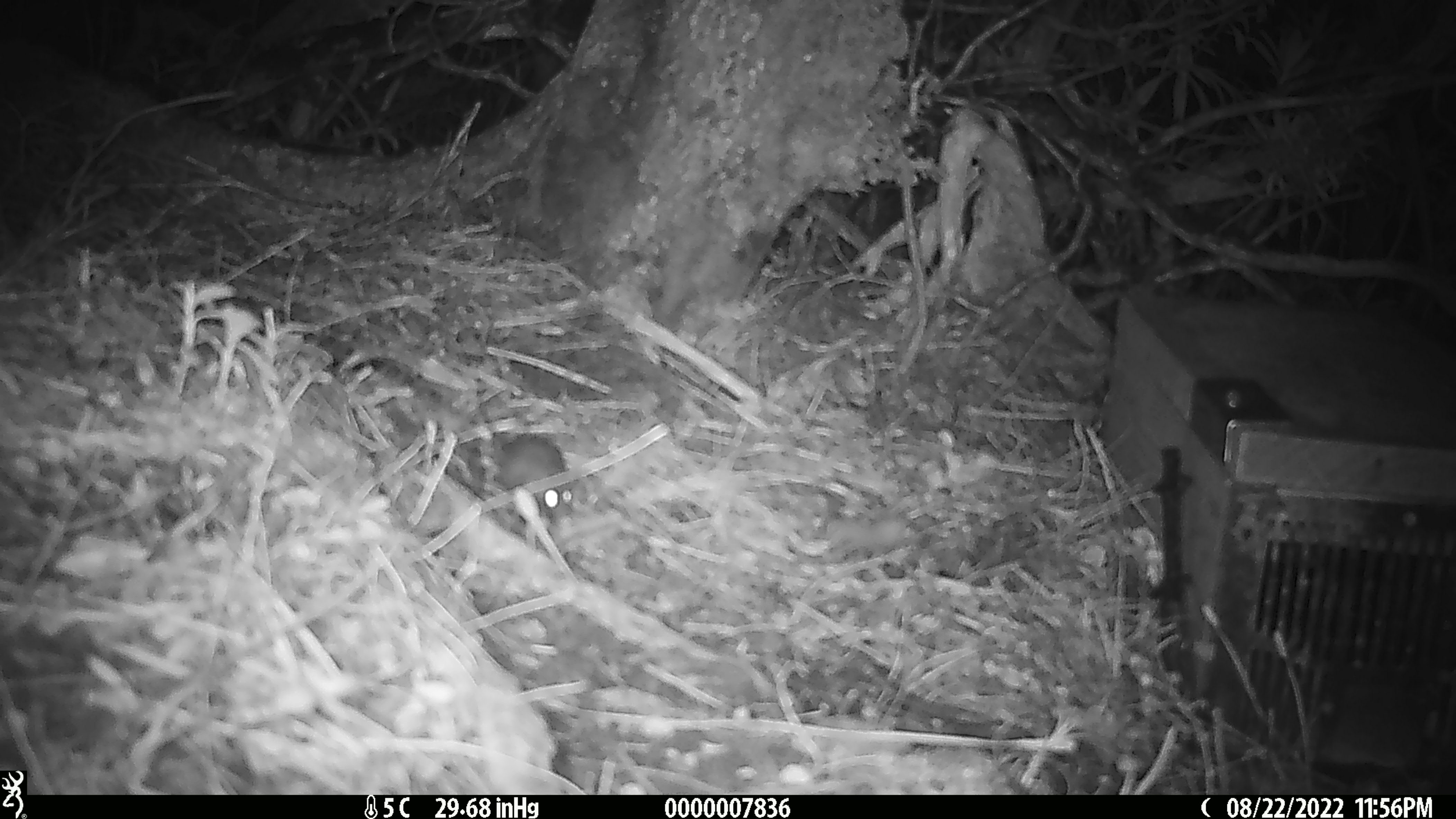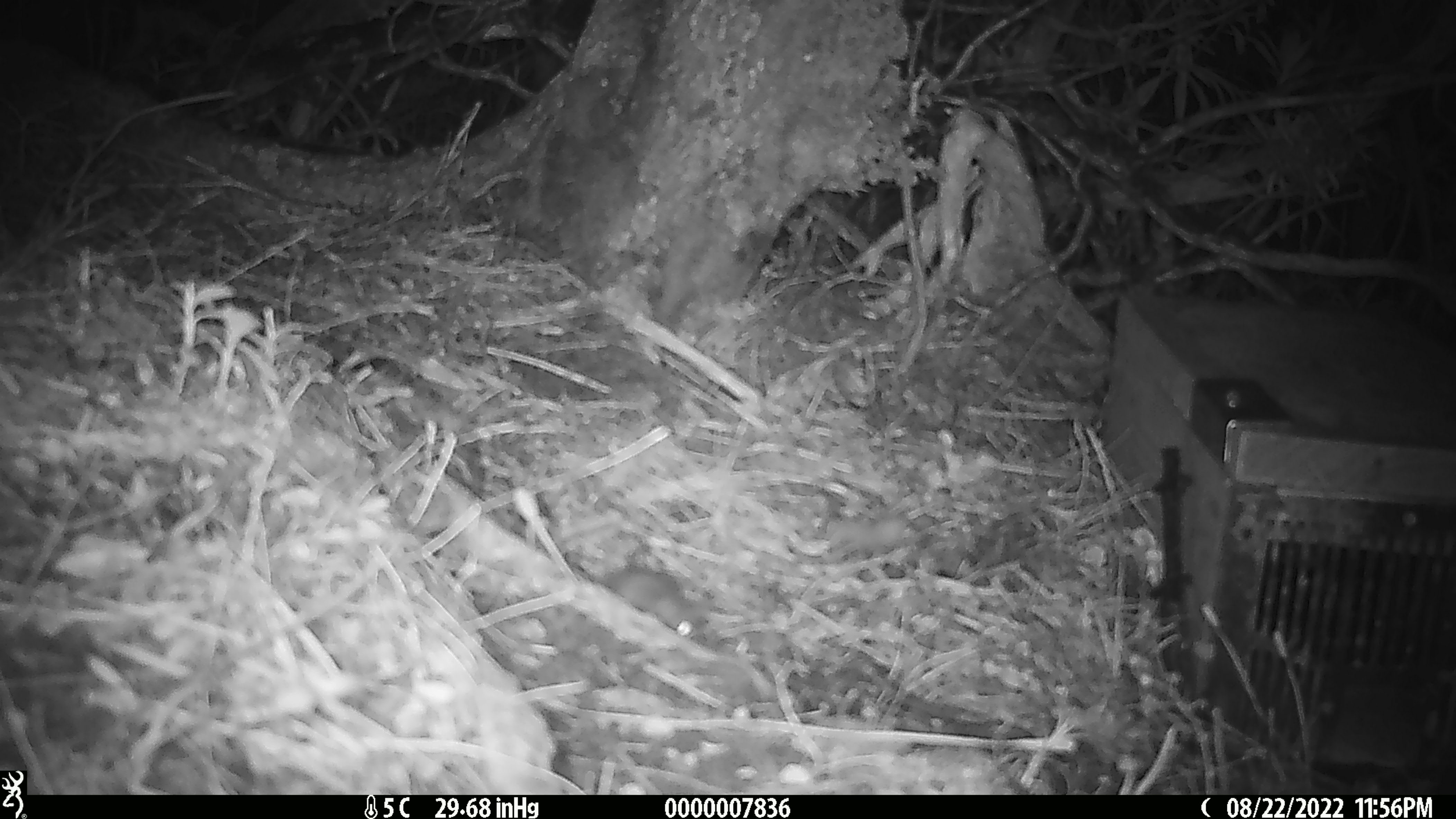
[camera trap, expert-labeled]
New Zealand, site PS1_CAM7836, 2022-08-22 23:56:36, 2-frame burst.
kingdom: Animalia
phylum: Chordata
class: Mammalia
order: Rodentia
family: Muridae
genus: Mus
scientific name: Mus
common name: mouse